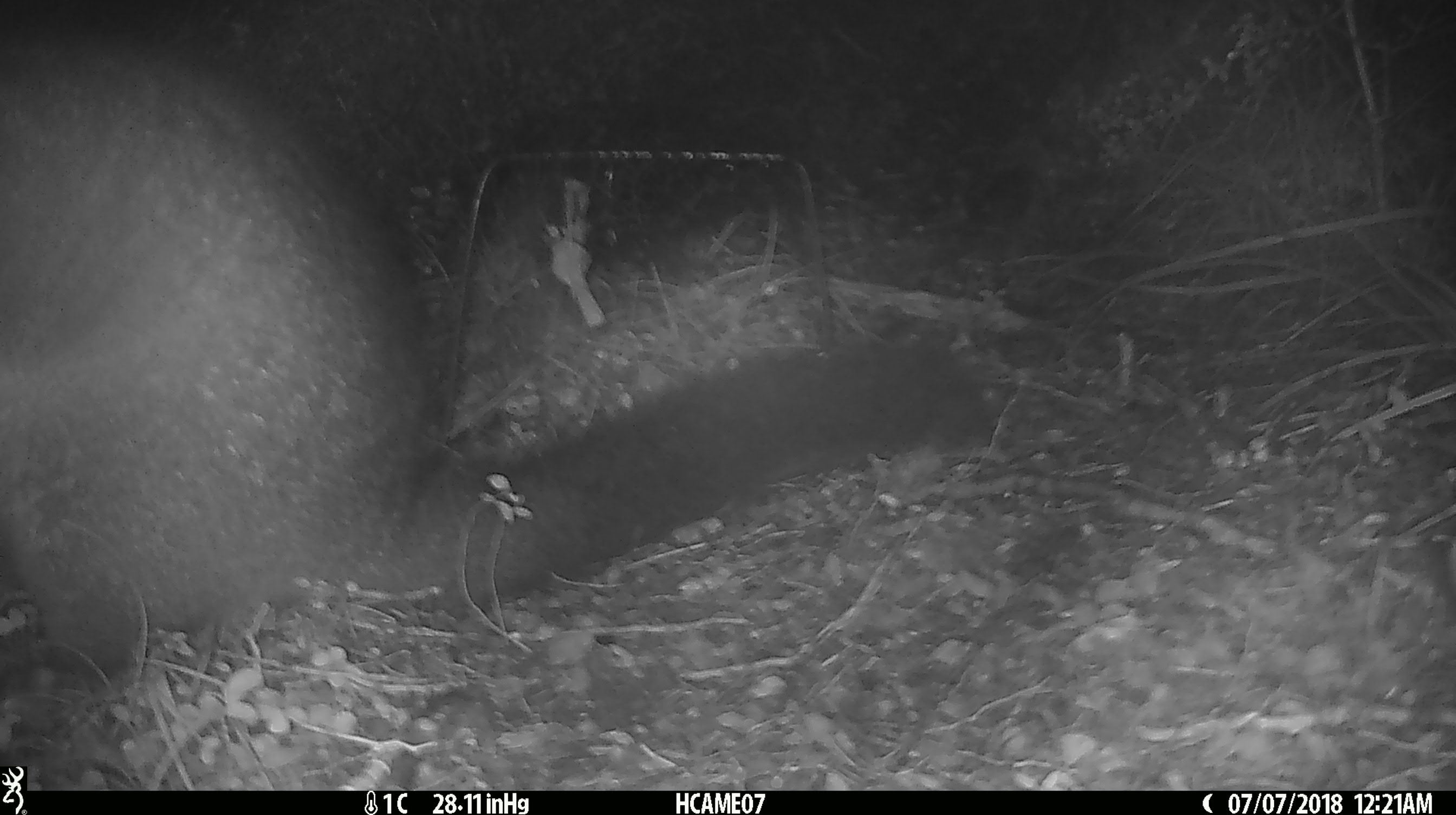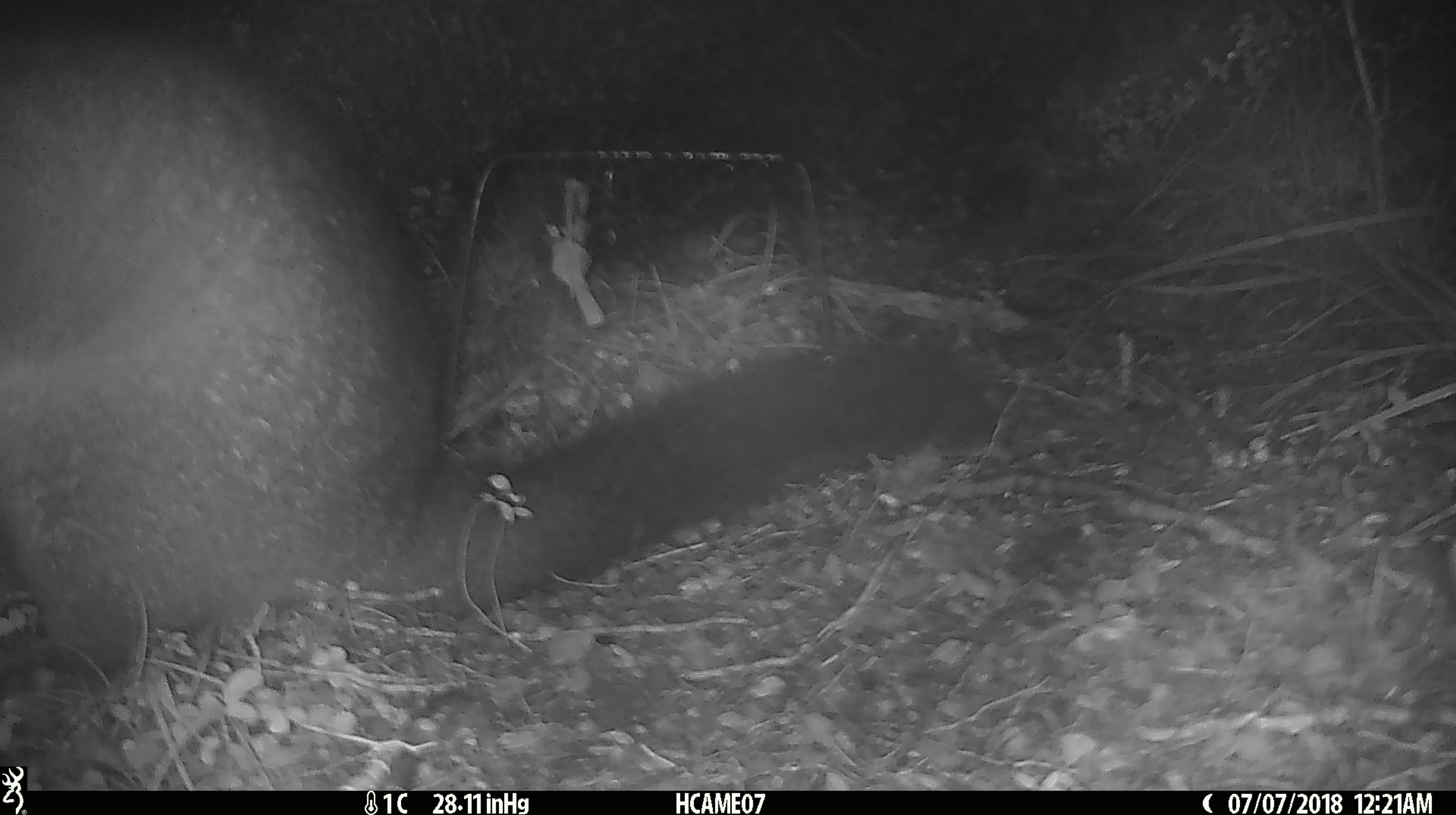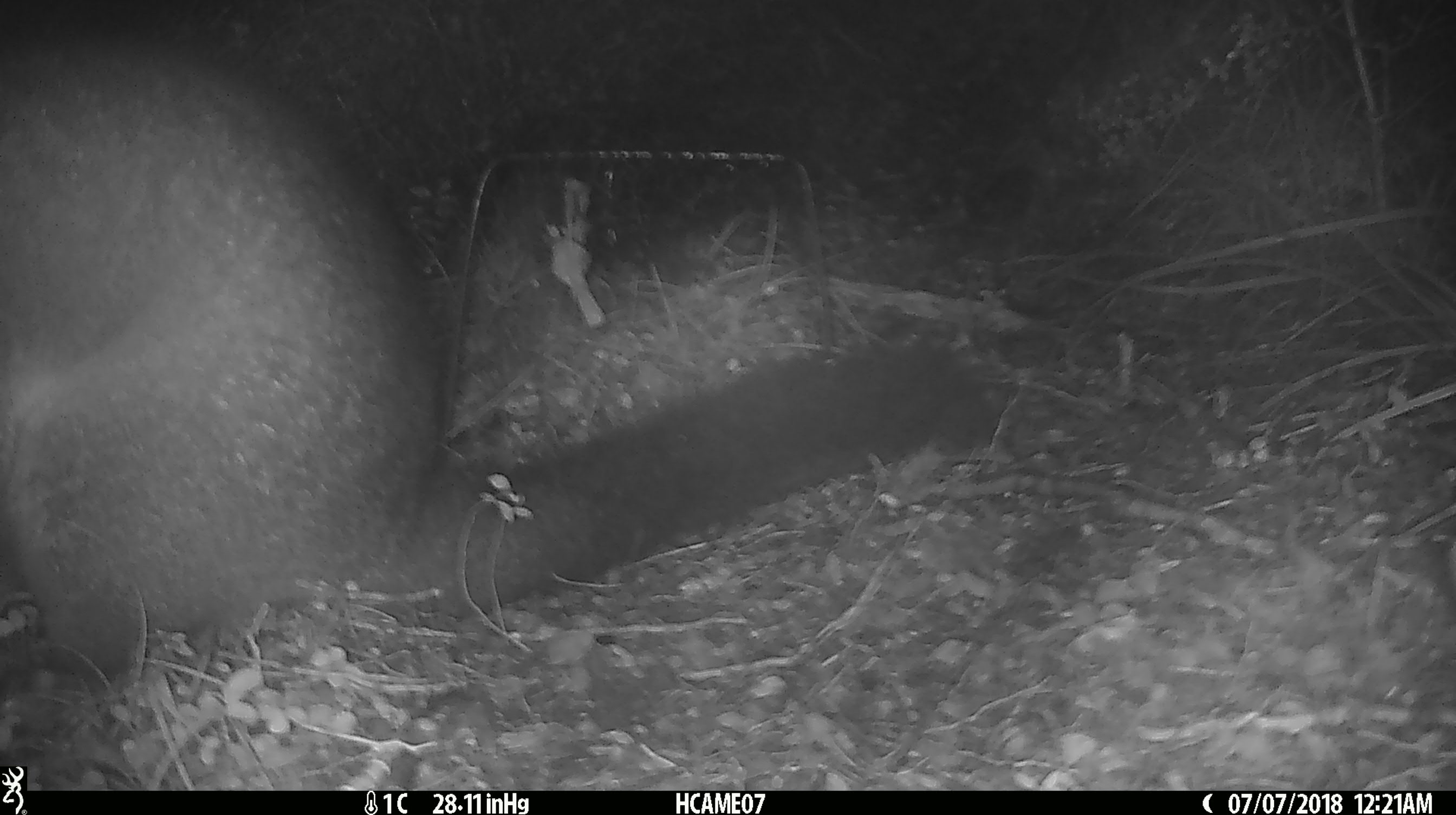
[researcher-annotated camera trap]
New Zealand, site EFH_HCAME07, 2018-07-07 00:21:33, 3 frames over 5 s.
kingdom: Animalia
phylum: Chordata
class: Mammalia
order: Diprotodontia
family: Phalangeridae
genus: Trichosurus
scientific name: Trichosurus vulpecula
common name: common brushtail possum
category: possum